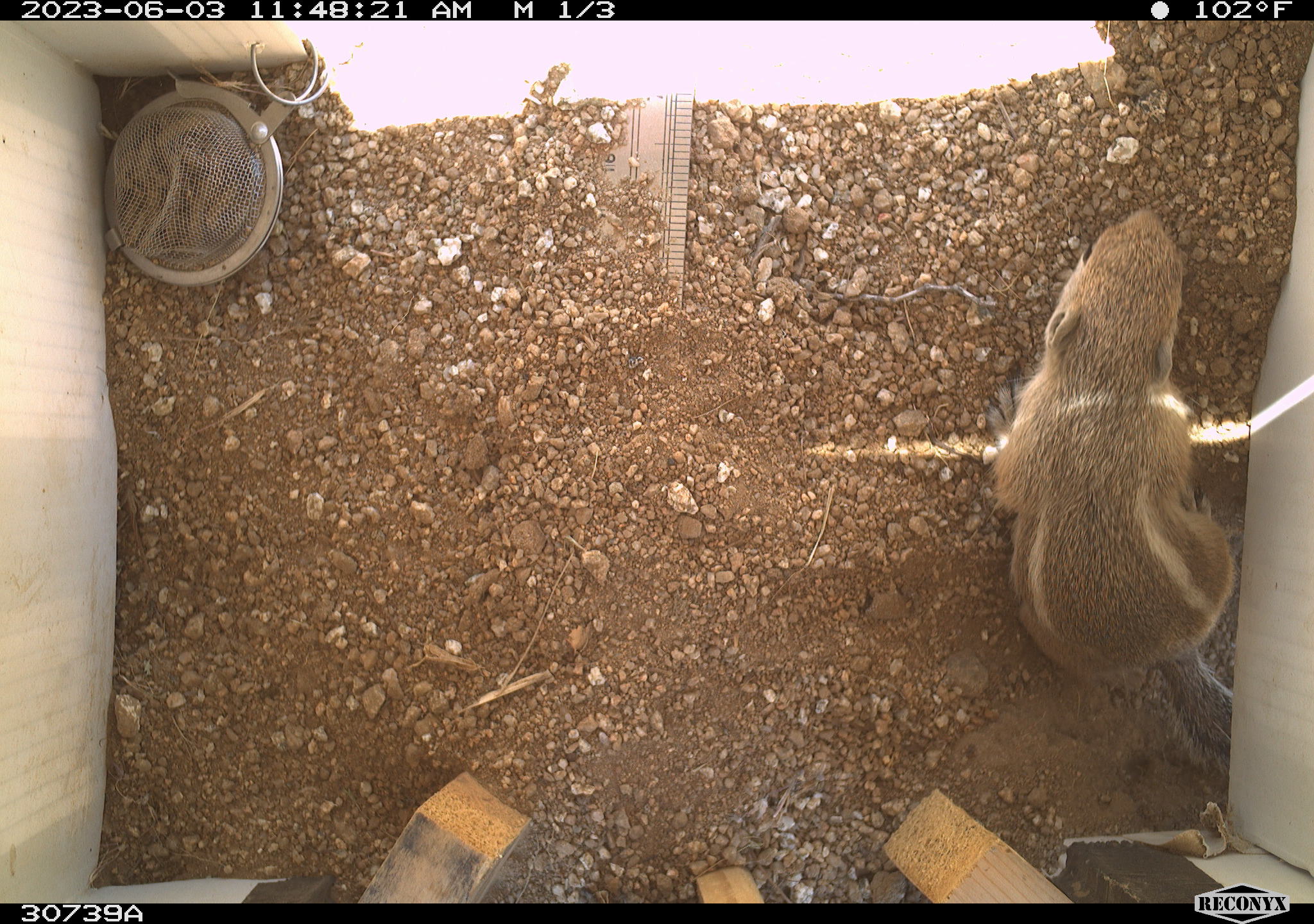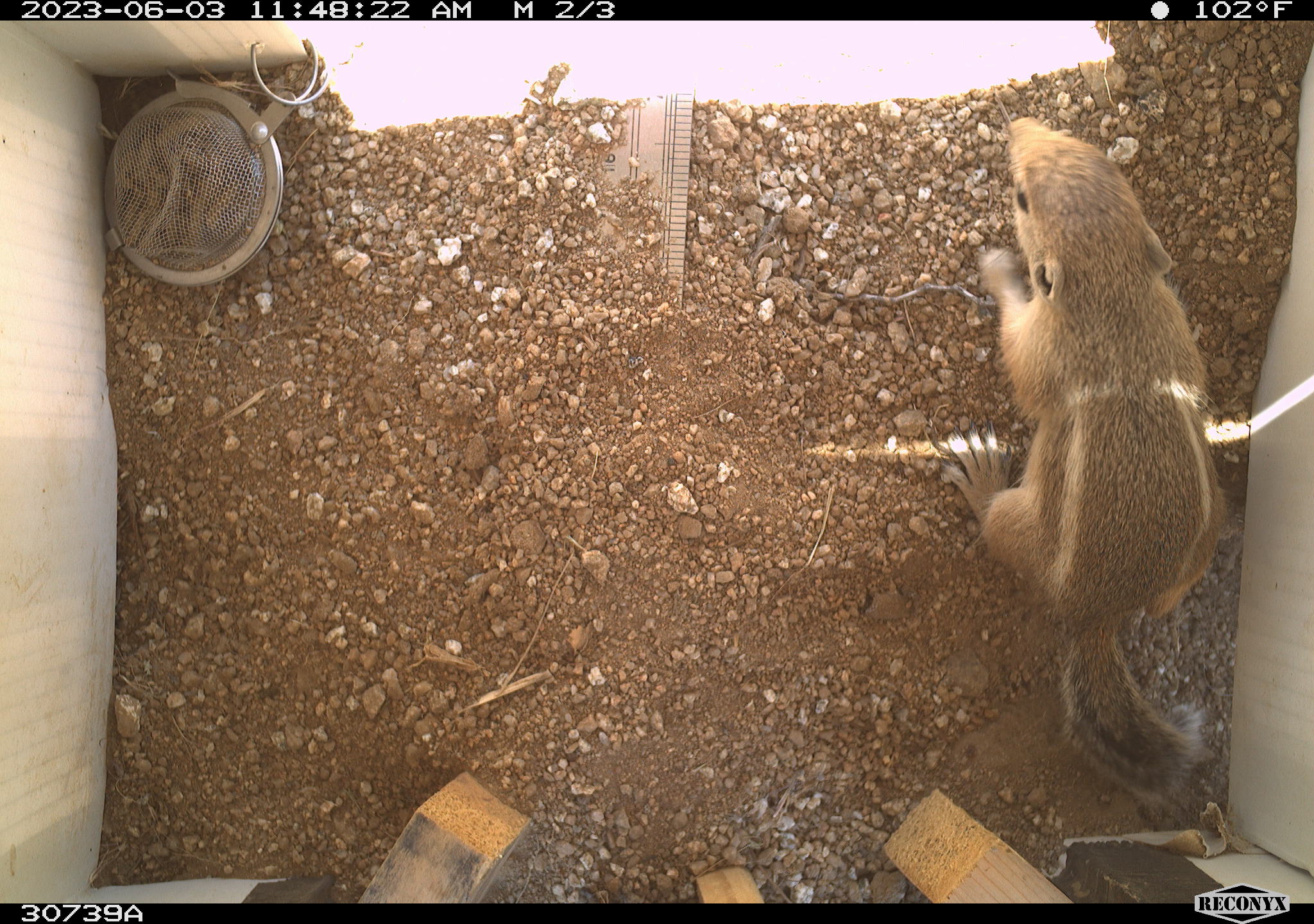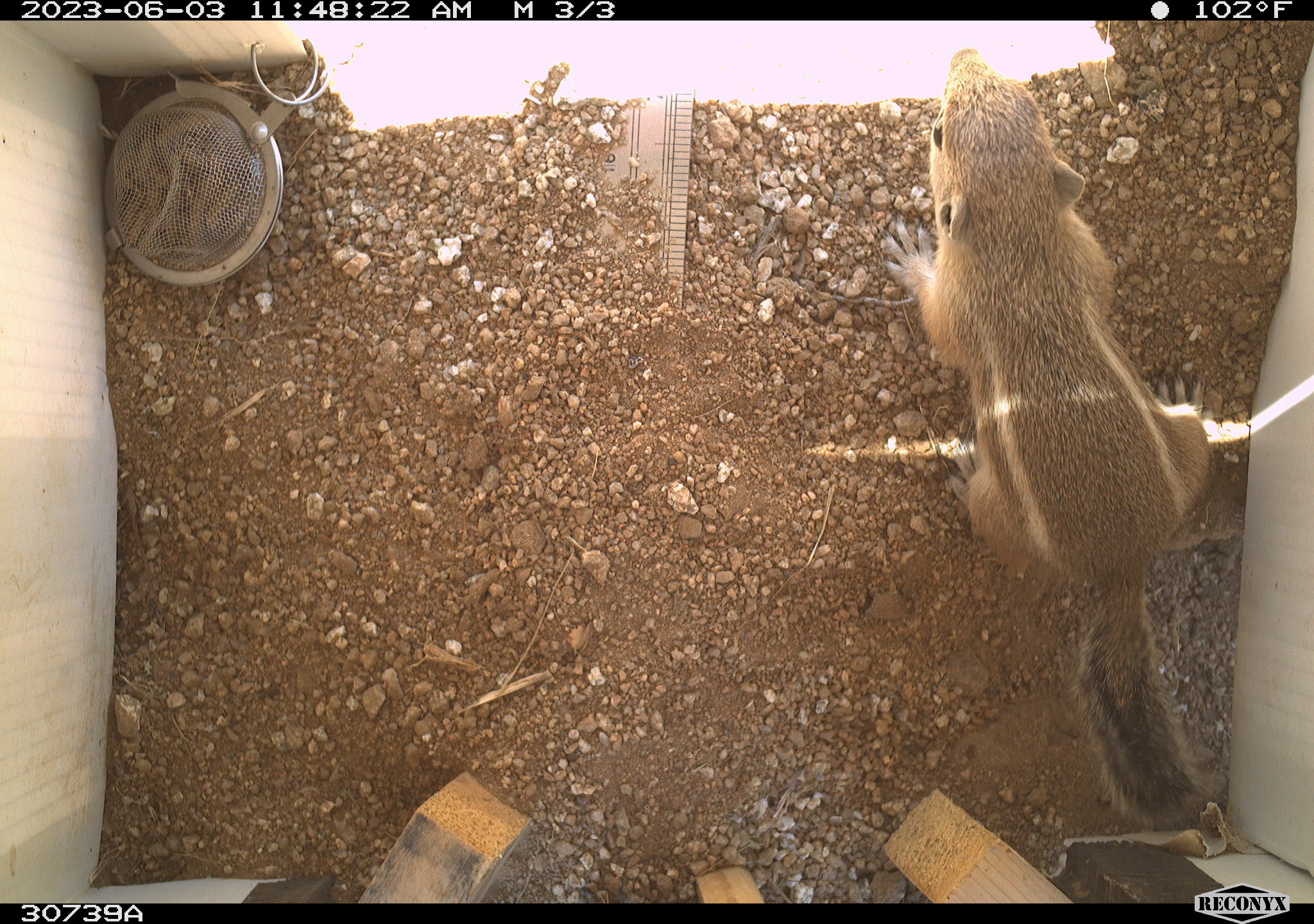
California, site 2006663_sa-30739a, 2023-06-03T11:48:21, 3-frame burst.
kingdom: Animalia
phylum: Chordata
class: Mammalia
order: Rodentia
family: Sciuridae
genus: Ammospermophilus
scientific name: Ammospermophilus leucurus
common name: white-tailed antelope squirrel